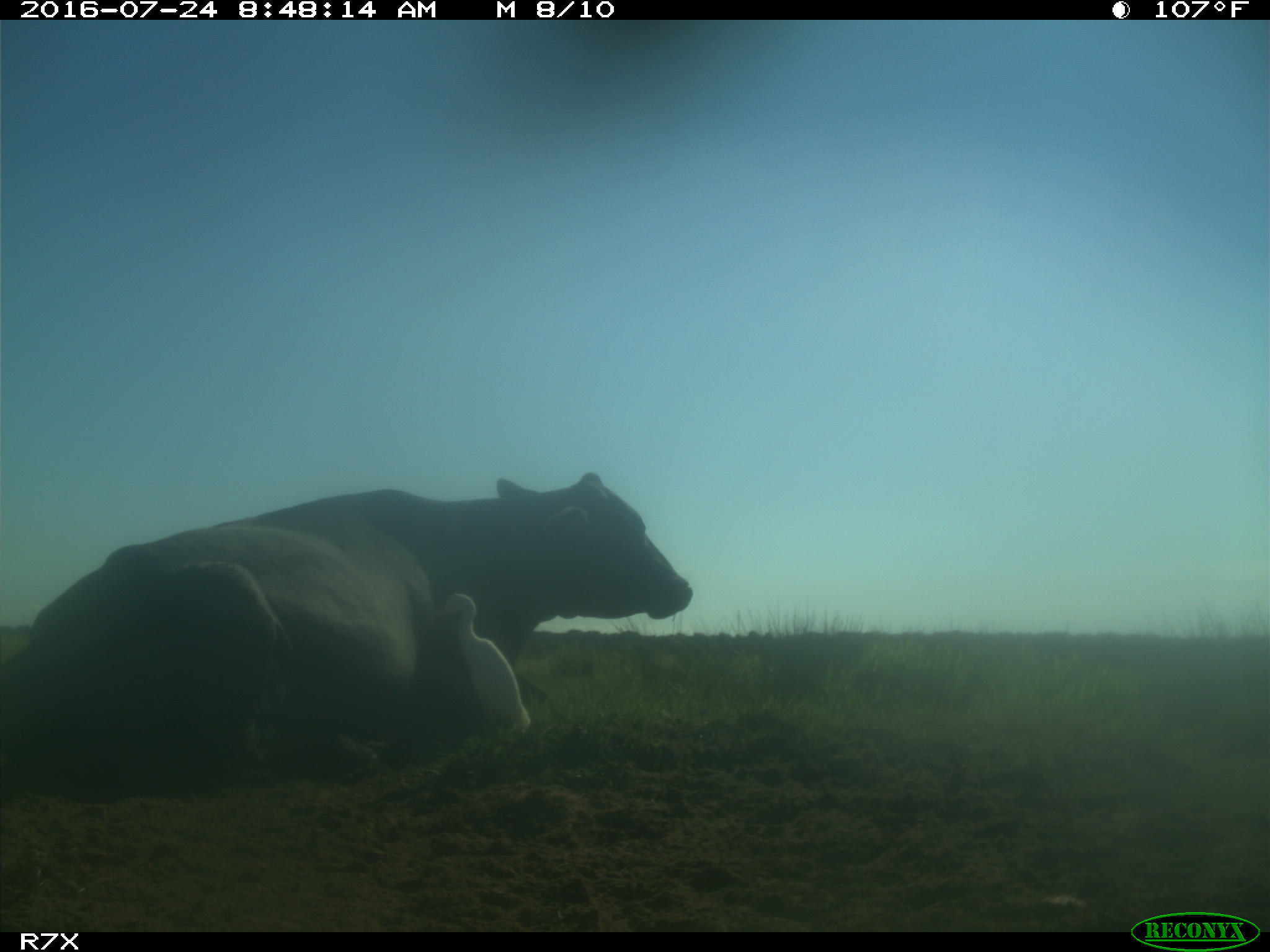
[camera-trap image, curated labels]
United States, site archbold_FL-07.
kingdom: Animalia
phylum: Chordata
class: Mammalia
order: Artiodactyla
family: Bovidae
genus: Bos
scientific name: Bos taurus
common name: domestic cow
Bos taurus (domestic cow).